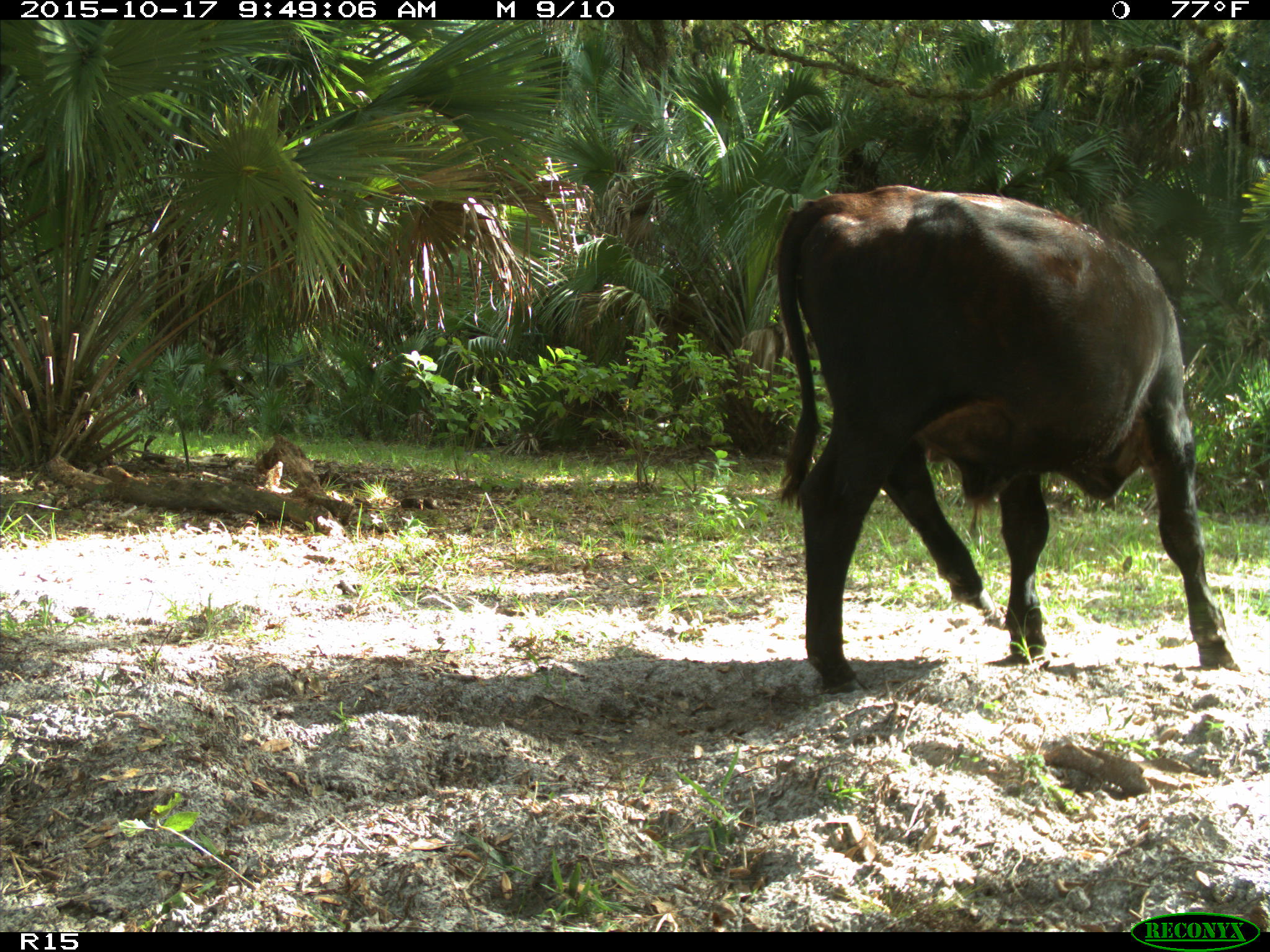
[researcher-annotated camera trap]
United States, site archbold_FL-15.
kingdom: Animalia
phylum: Chordata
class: Mammalia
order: Artiodactyla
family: Bovidae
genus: Bos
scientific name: Bos taurus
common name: domestic cow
Bos taurus (domestic cow).